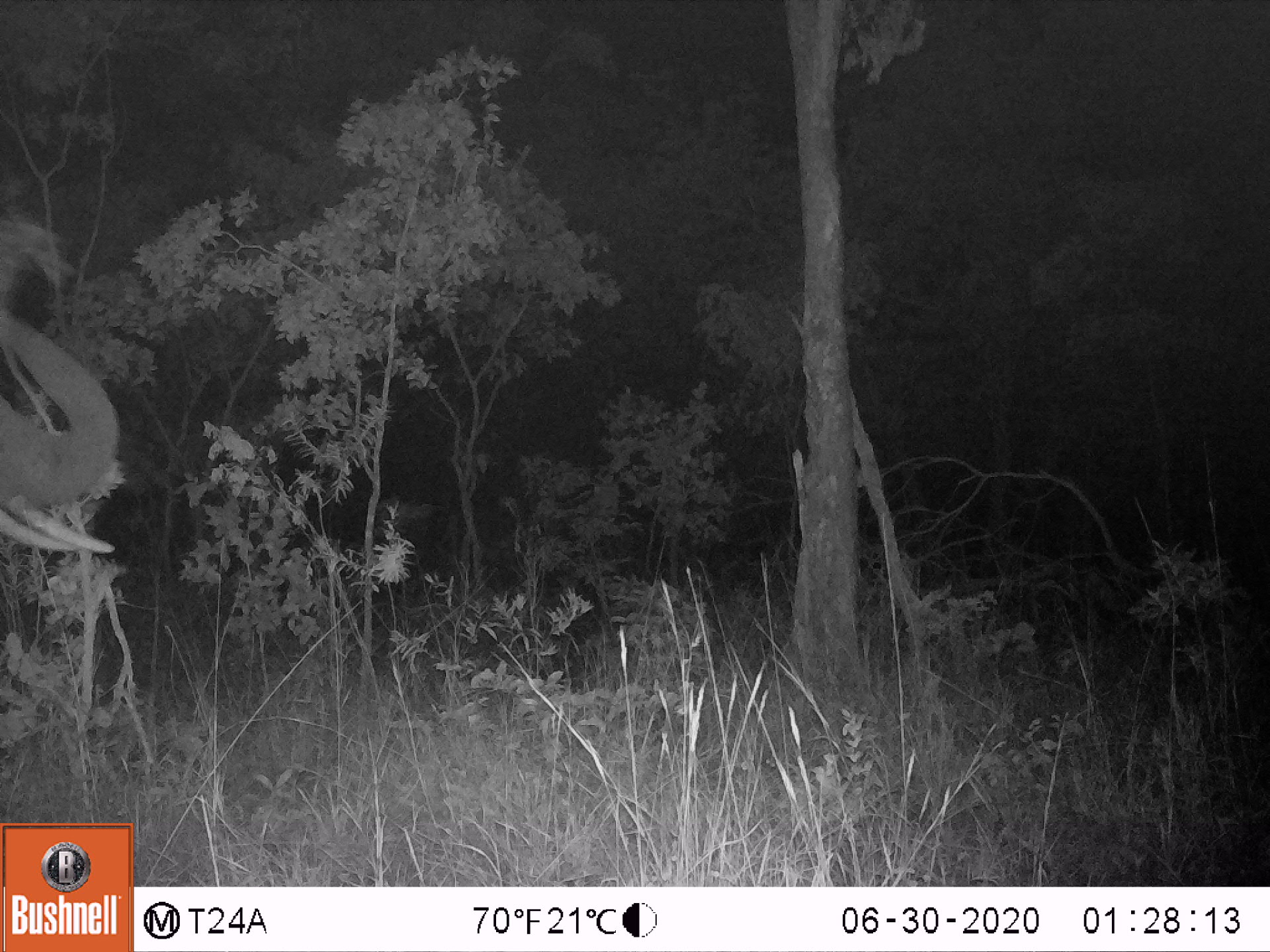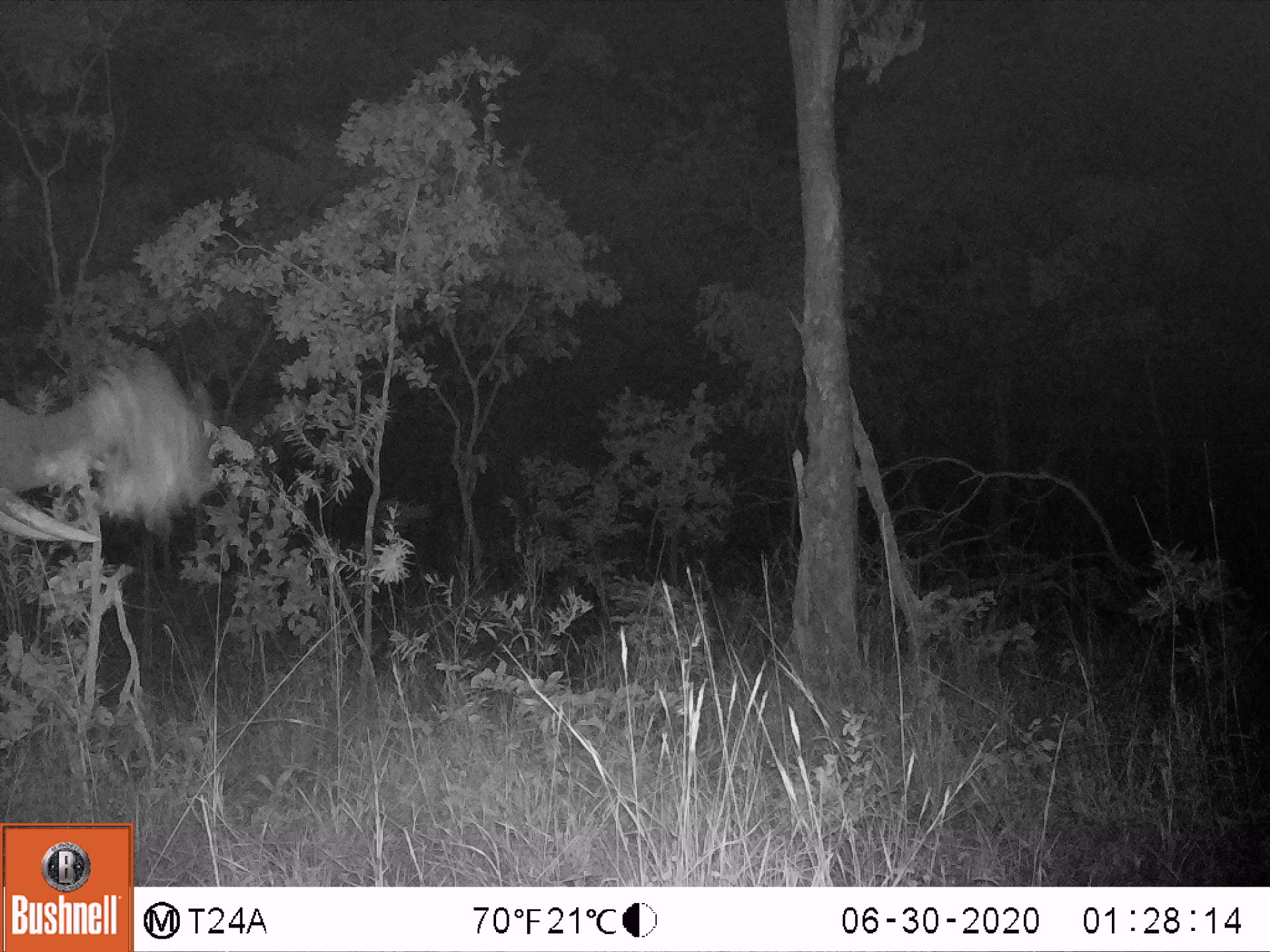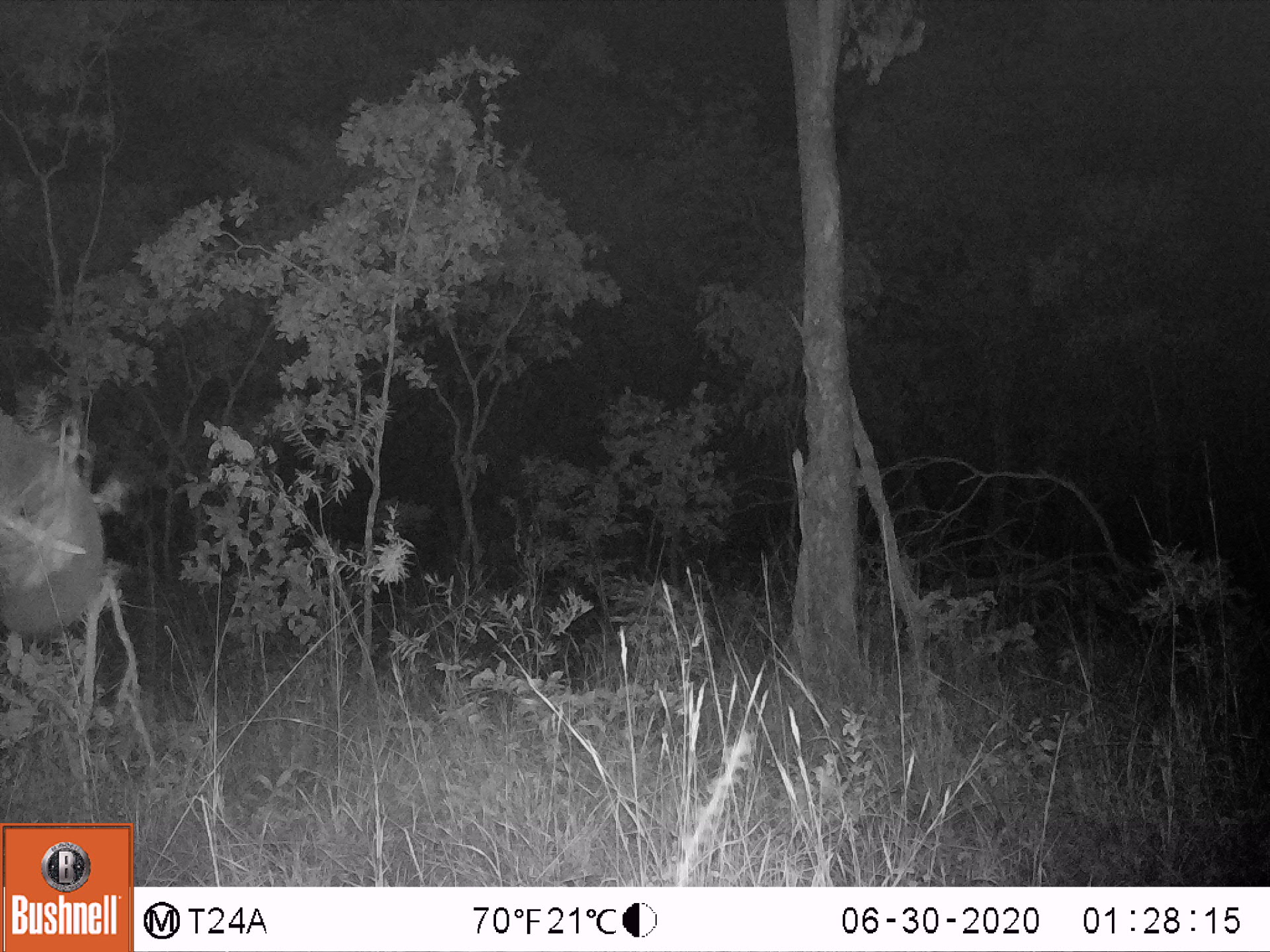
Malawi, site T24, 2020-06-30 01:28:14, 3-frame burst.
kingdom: Animalia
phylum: Chordata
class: Mammalia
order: Proboscidea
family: Elephantidae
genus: Loxodonta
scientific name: Loxodonta africana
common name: african savanna elephant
African savanna elephant (Loxodonta africana), count 1.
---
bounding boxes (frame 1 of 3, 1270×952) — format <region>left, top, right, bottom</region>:
african savanna elephant: <region>0, 269, 134, 579</region>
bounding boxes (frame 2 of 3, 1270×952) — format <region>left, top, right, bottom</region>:
african savanna elephant: <region>0, 377, 216, 566</region>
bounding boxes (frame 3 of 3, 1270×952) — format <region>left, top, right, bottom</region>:
african savanna elephant: <region>0, 394, 114, 648</region>